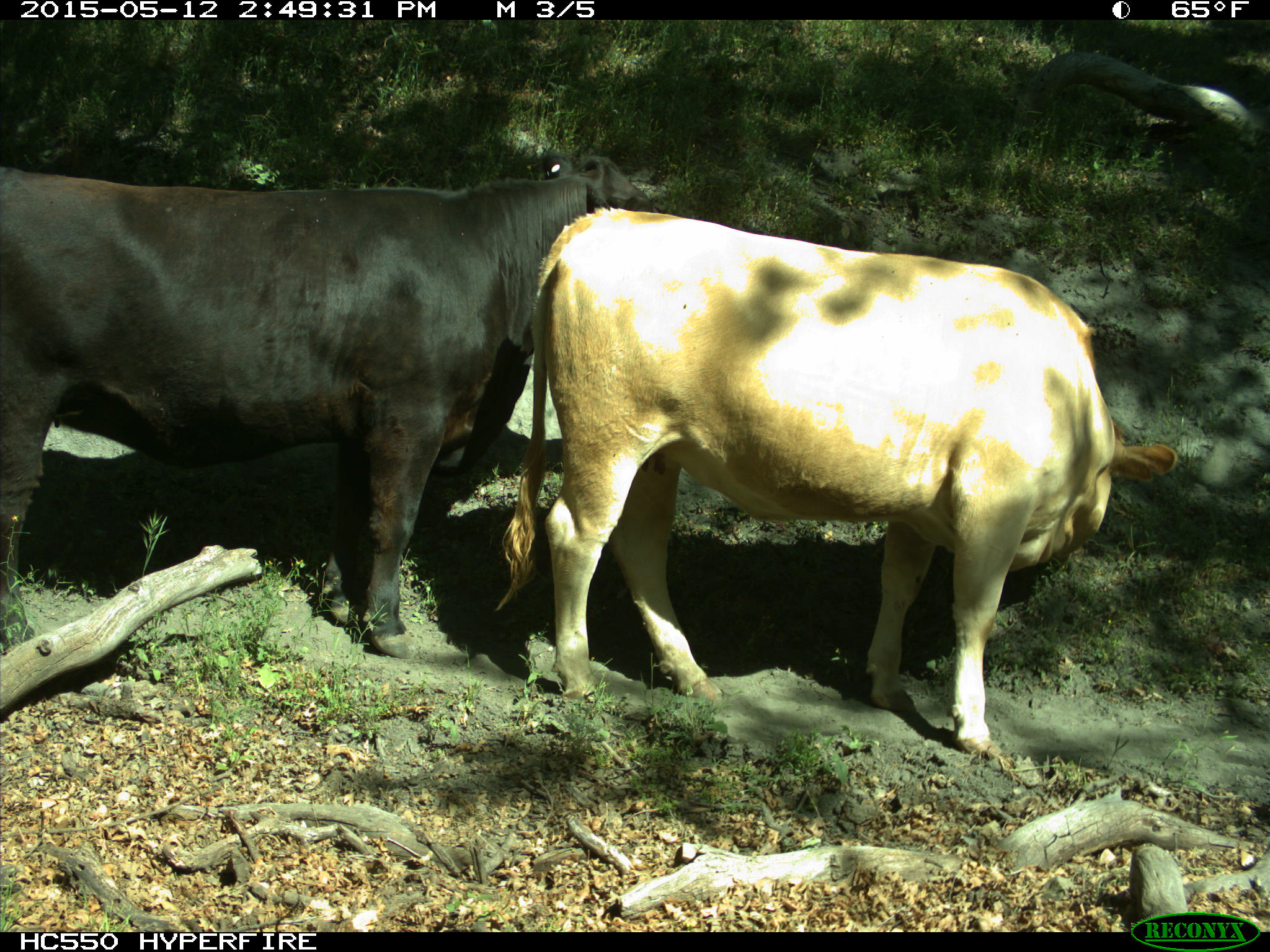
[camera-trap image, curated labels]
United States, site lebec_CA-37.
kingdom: Animalia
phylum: Chordata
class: Mammalia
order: Artiodactyla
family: Bovidae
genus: Bos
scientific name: Bos taurus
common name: domestic cow